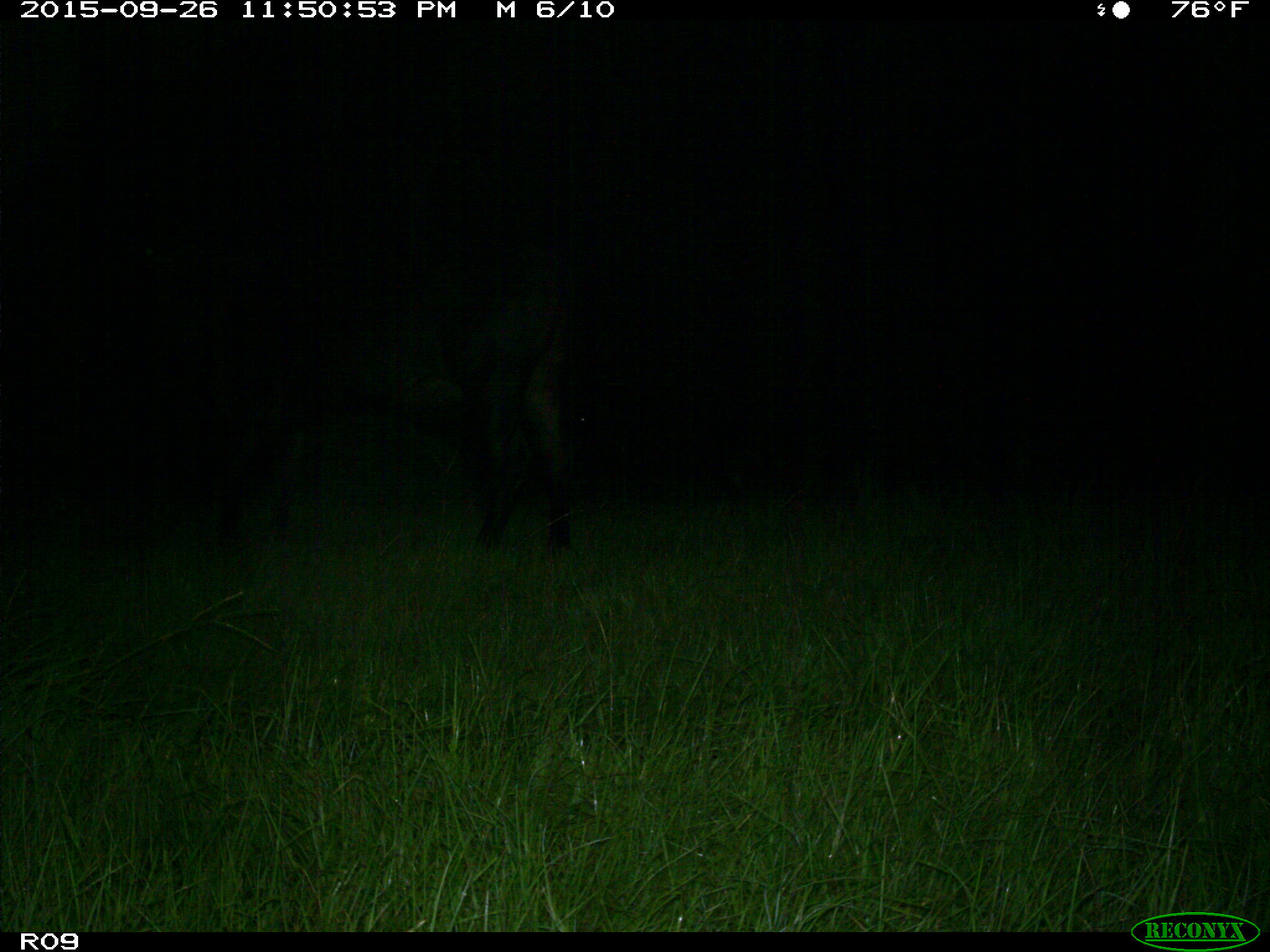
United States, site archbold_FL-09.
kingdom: Animalia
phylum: Chordata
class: Mammalia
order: Artiodactyla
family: Bovidae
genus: Bos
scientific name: Bos taurus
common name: domestic cow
Bos taurus (domestic cow).